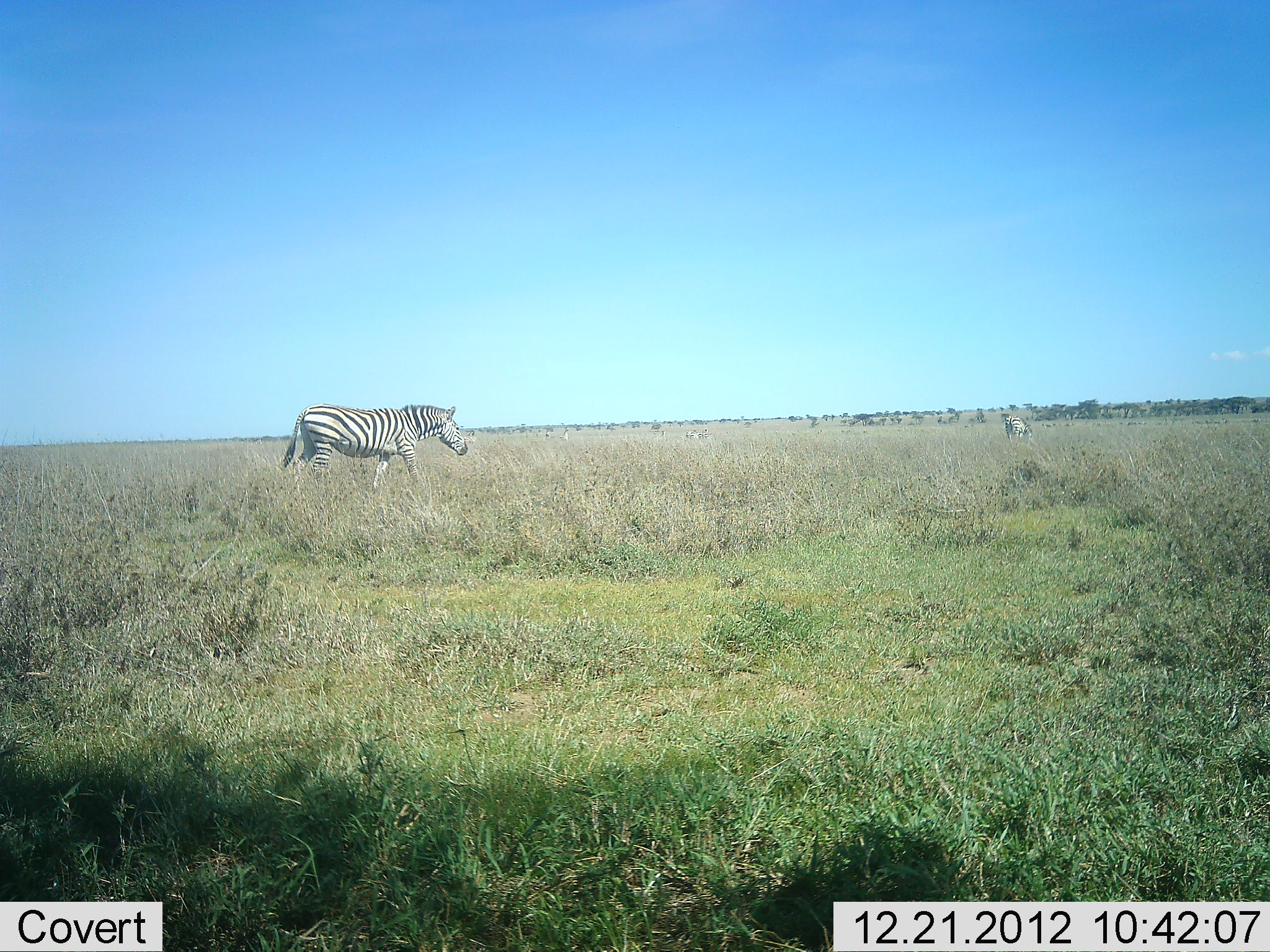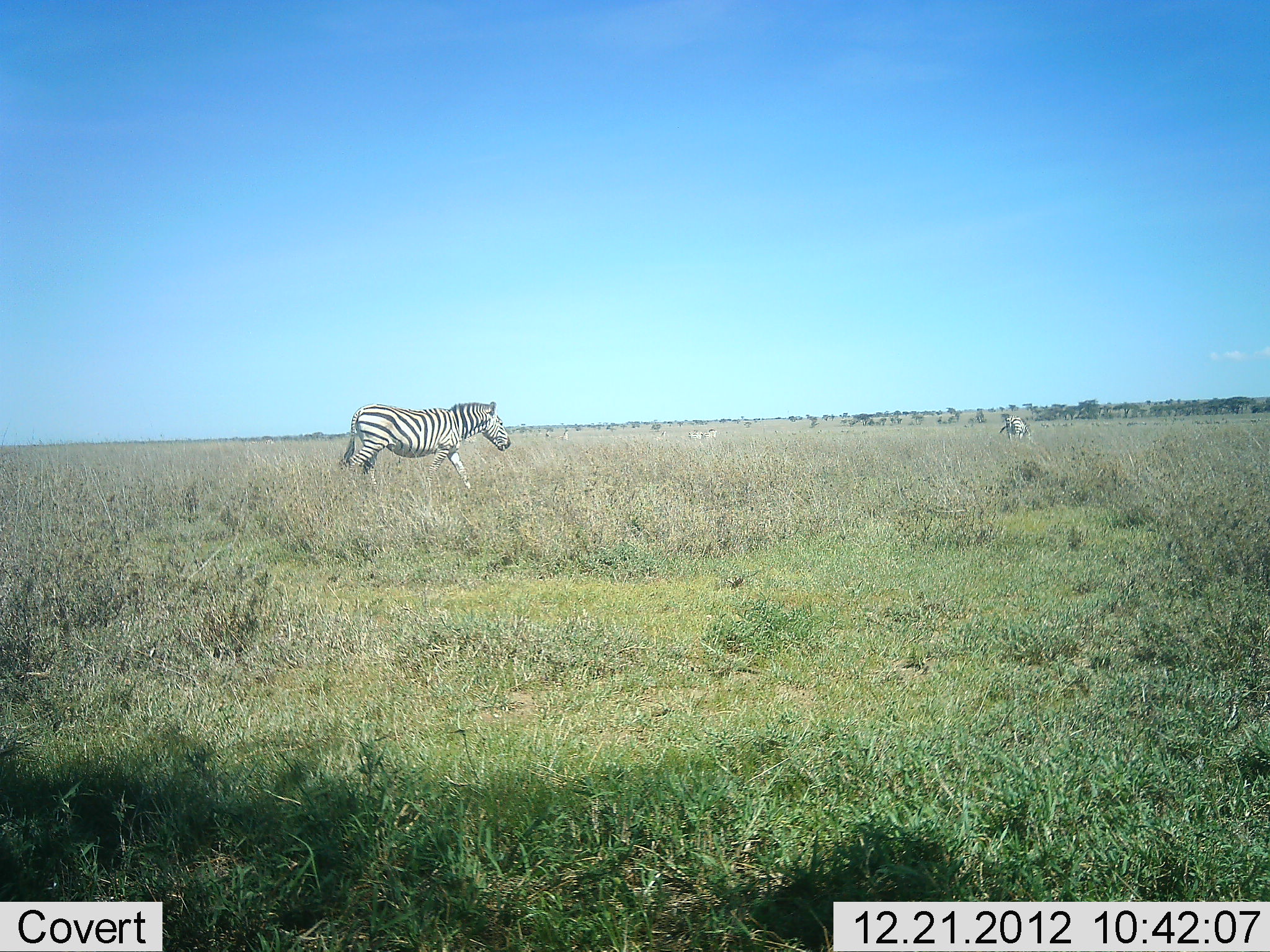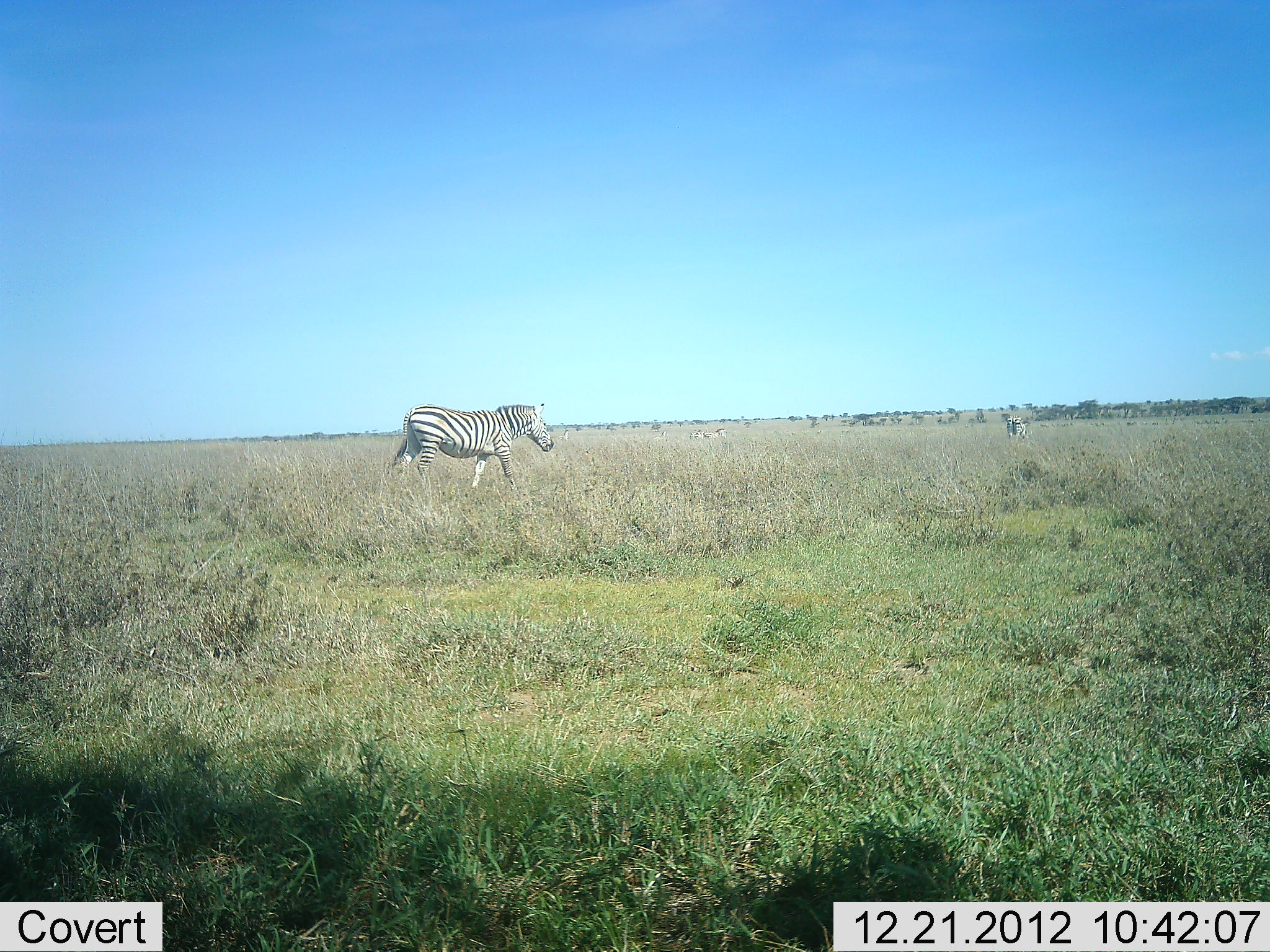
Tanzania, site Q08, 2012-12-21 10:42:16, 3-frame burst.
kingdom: Animalia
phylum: Chordata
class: Mammalia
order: Perissodactyla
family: Equidae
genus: Equus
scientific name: Equus quagga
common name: plains zebra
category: zebra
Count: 2.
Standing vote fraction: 30%.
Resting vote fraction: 0%.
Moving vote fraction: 95%.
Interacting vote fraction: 0%.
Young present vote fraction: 0%.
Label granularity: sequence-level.